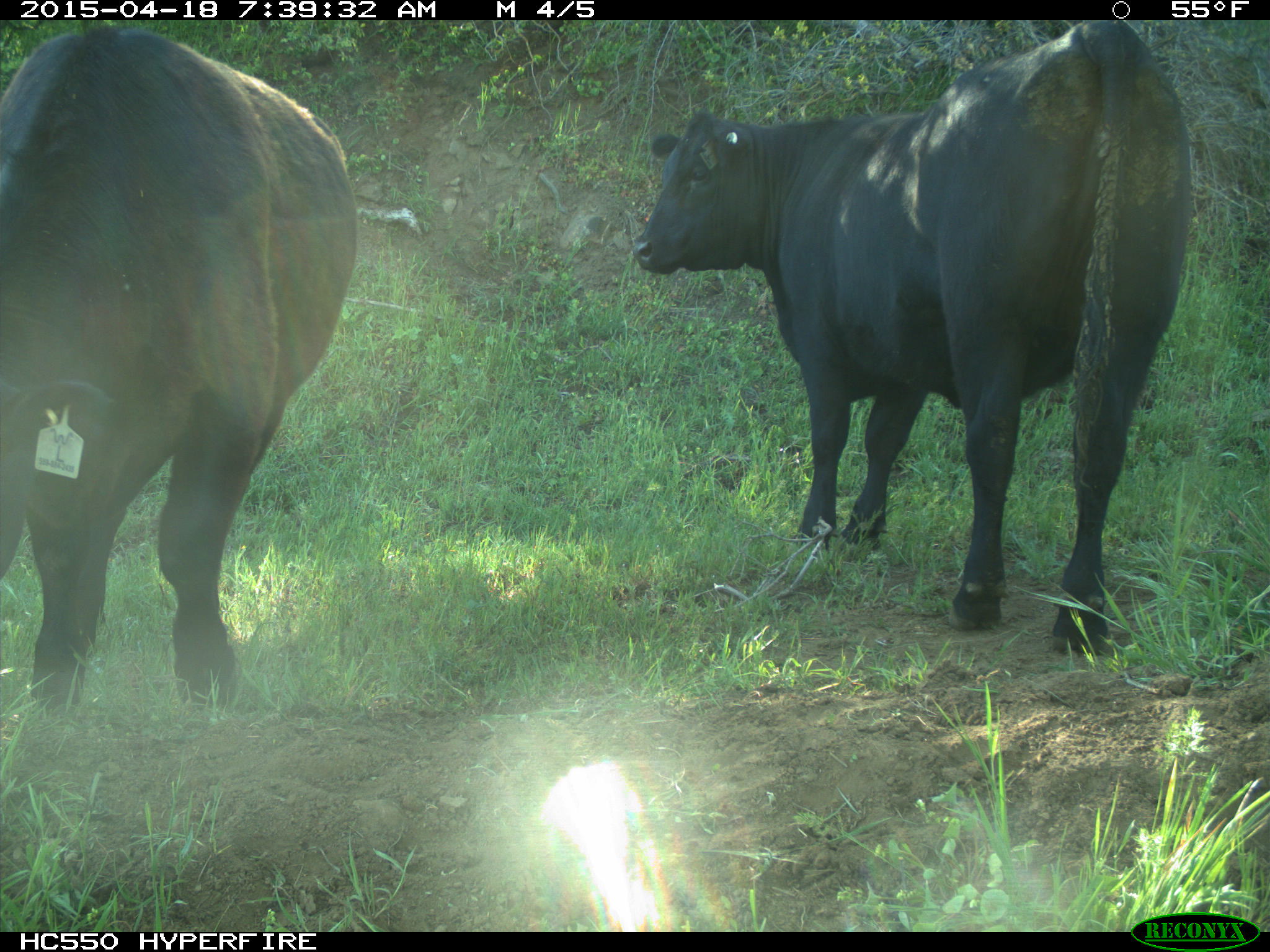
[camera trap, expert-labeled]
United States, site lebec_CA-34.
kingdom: Animalia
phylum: Chordata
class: Mammalia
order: Artiodactyla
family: Bovidae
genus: Bos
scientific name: Bos taurus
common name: domestic cow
Bos taurus (domestic cow).